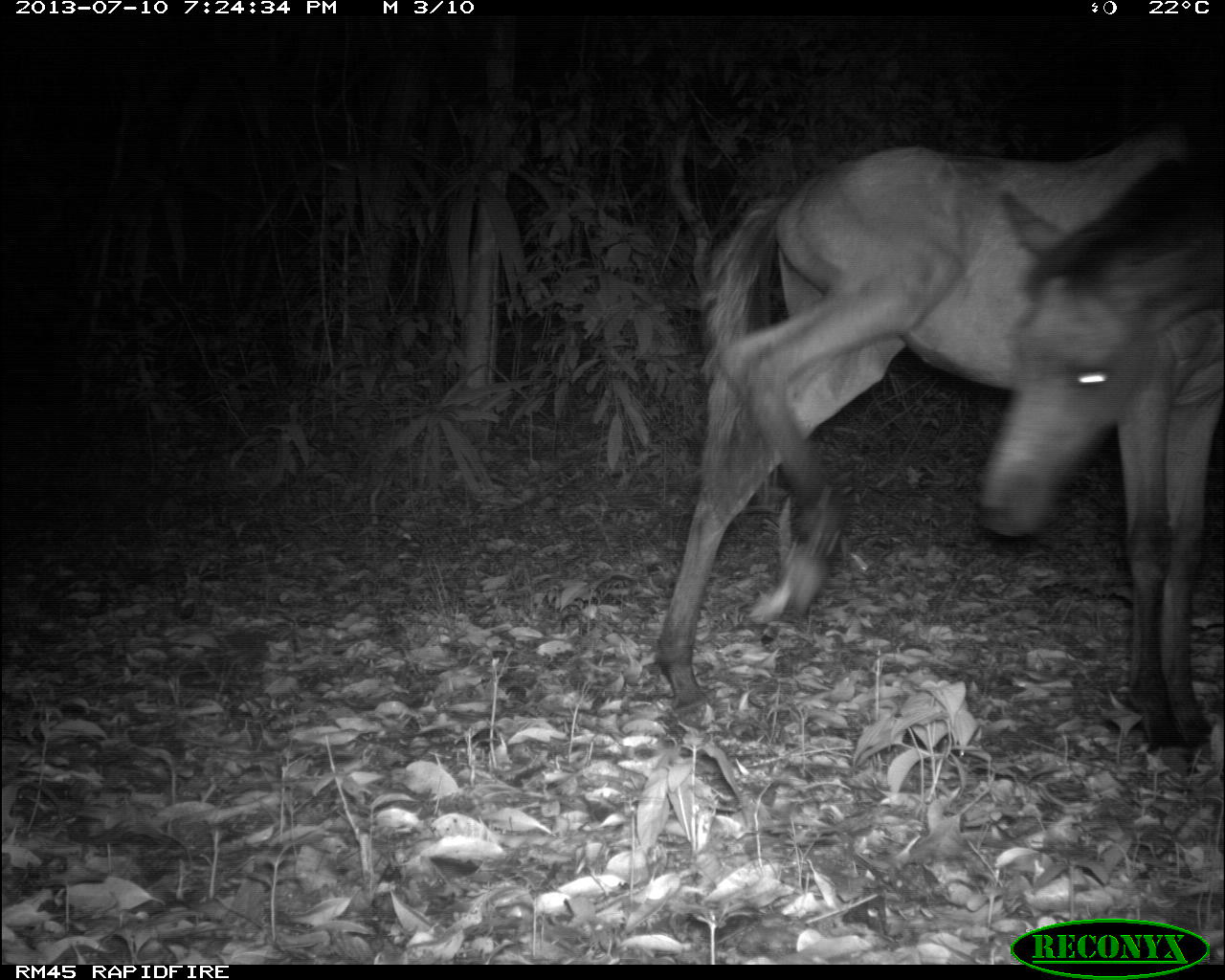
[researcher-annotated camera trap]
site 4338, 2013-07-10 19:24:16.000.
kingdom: Animalia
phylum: Chordata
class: Mammalia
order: Perissodactyla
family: Equidae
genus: Equus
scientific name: Equus ferus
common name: wild horse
Equus ferus (wild horse), count 1.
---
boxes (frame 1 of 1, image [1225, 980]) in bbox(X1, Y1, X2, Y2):
equus ferus: bbox(652, 124, 1223, 752)